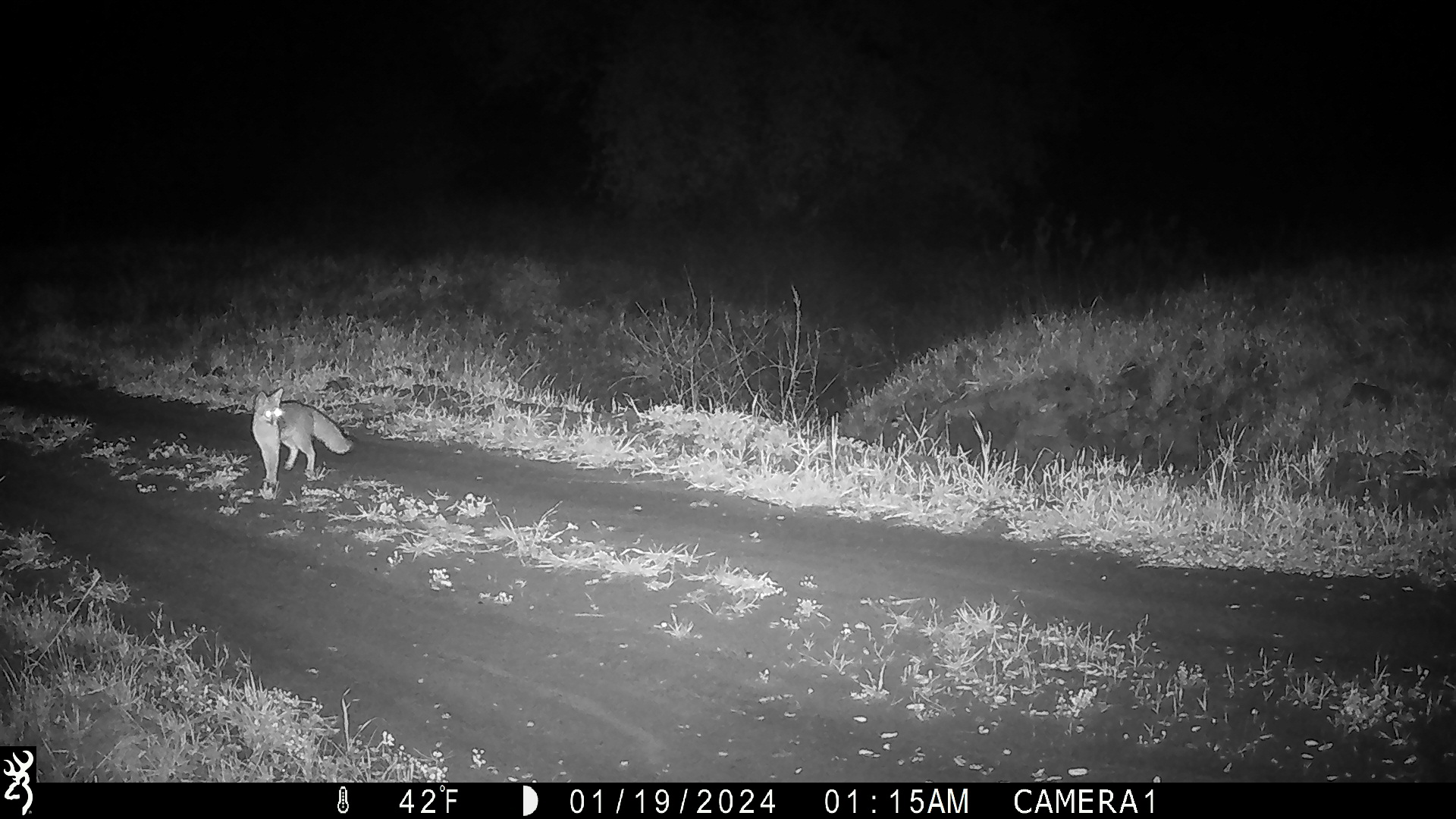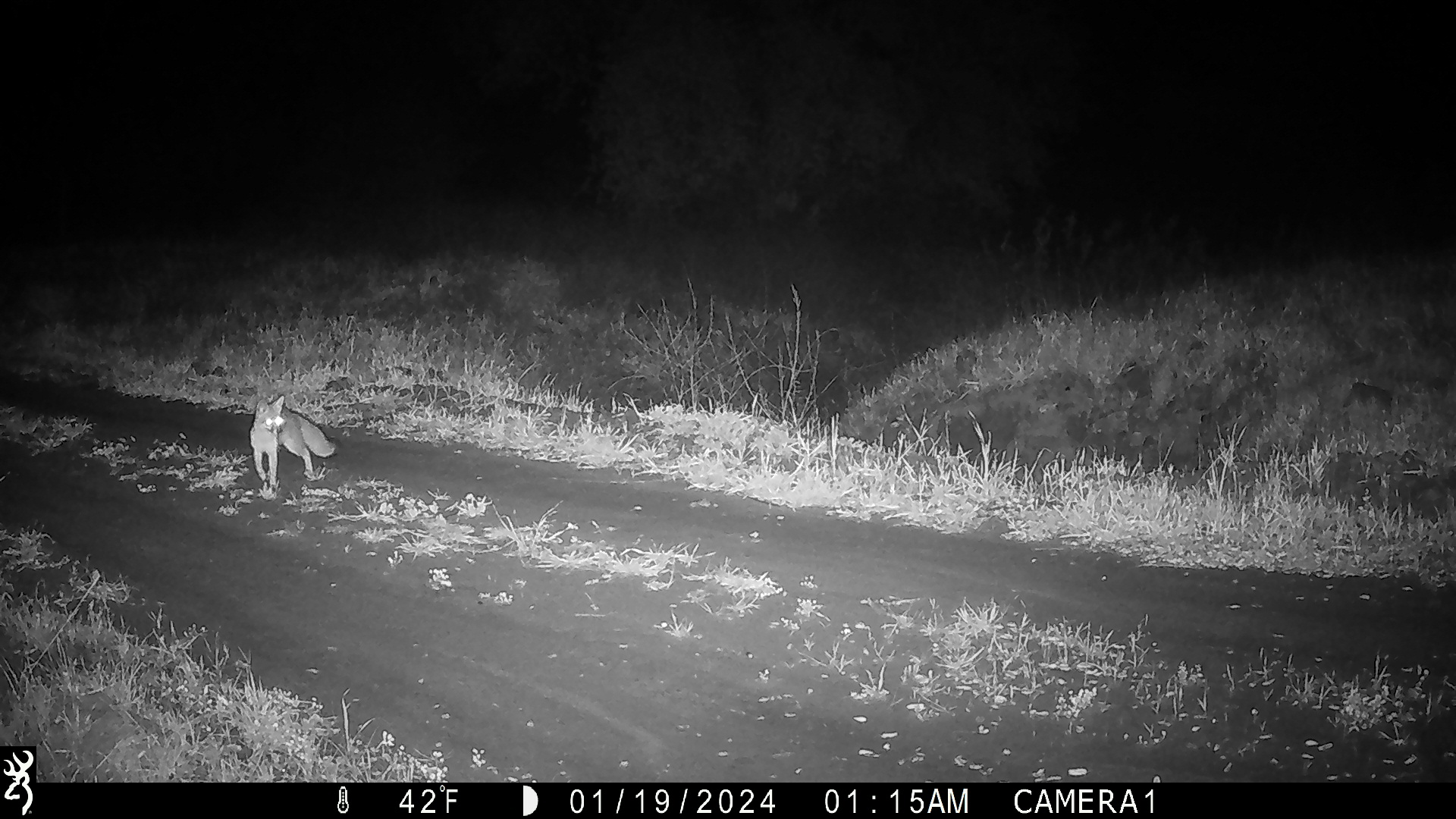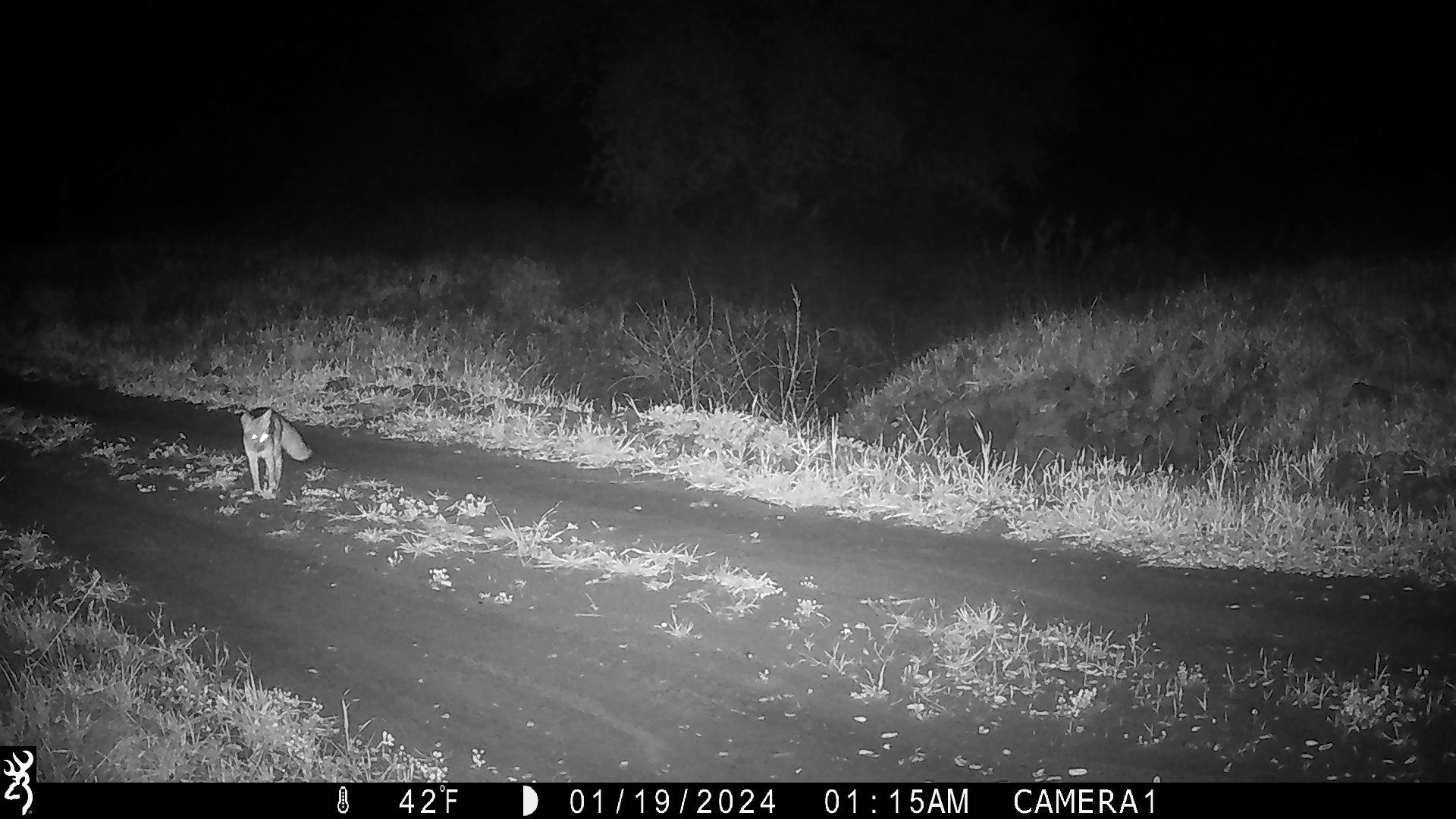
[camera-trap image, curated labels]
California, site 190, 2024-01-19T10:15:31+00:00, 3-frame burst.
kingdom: Animalia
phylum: Chordata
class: Mammalia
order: Carnivora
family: Canidae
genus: Urocyon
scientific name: Urocyon cinereoargenteus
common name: gray fox